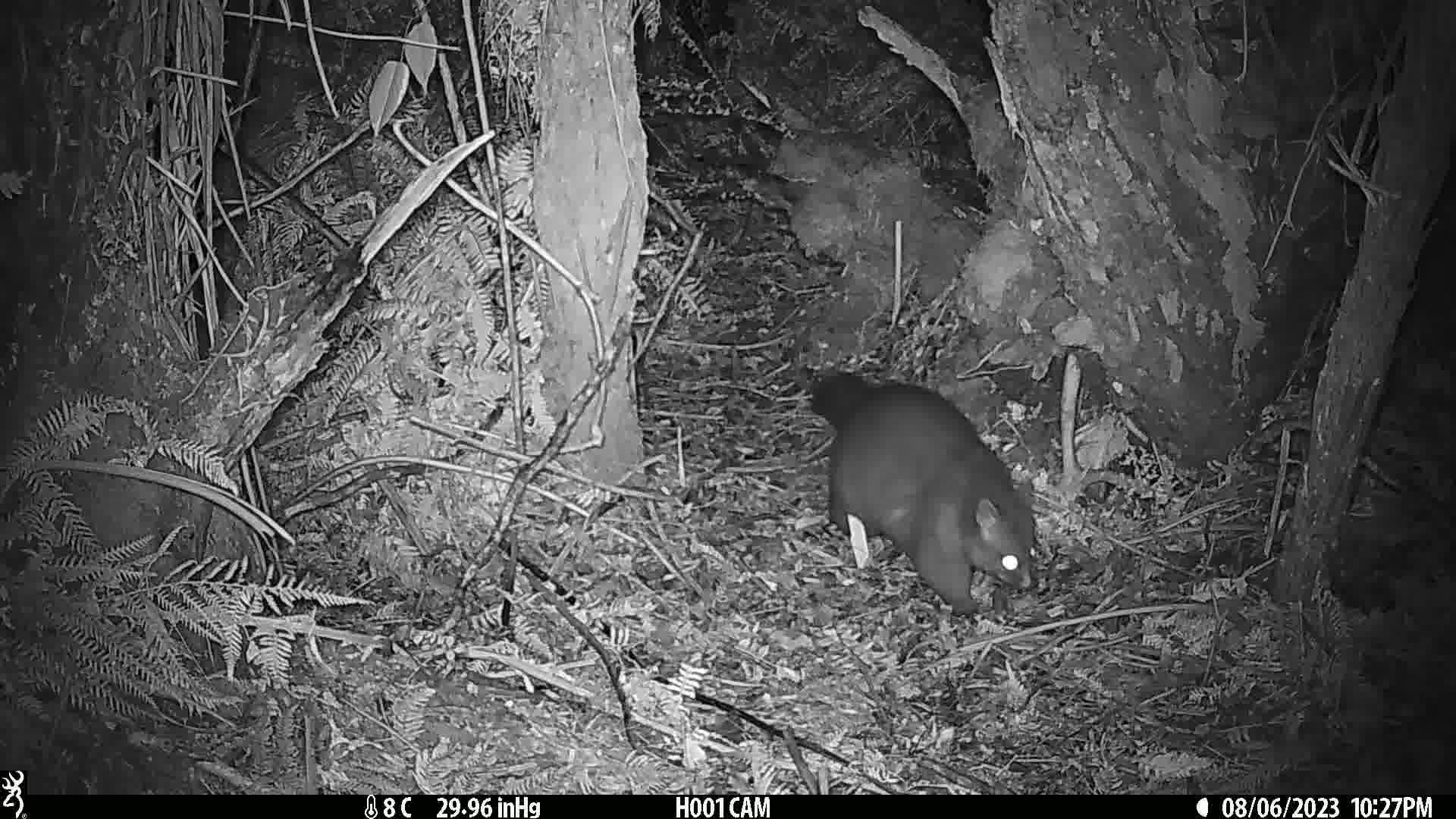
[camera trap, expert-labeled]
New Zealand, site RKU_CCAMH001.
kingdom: Animalia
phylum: Chordata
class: Mammalia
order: Diprotodontia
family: Phalangeridae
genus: Trichosurus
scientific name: Trichosurus vulpecula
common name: common brushtail possum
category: possum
Possum (common brushtail possum) (Trichosurus vulpecula).